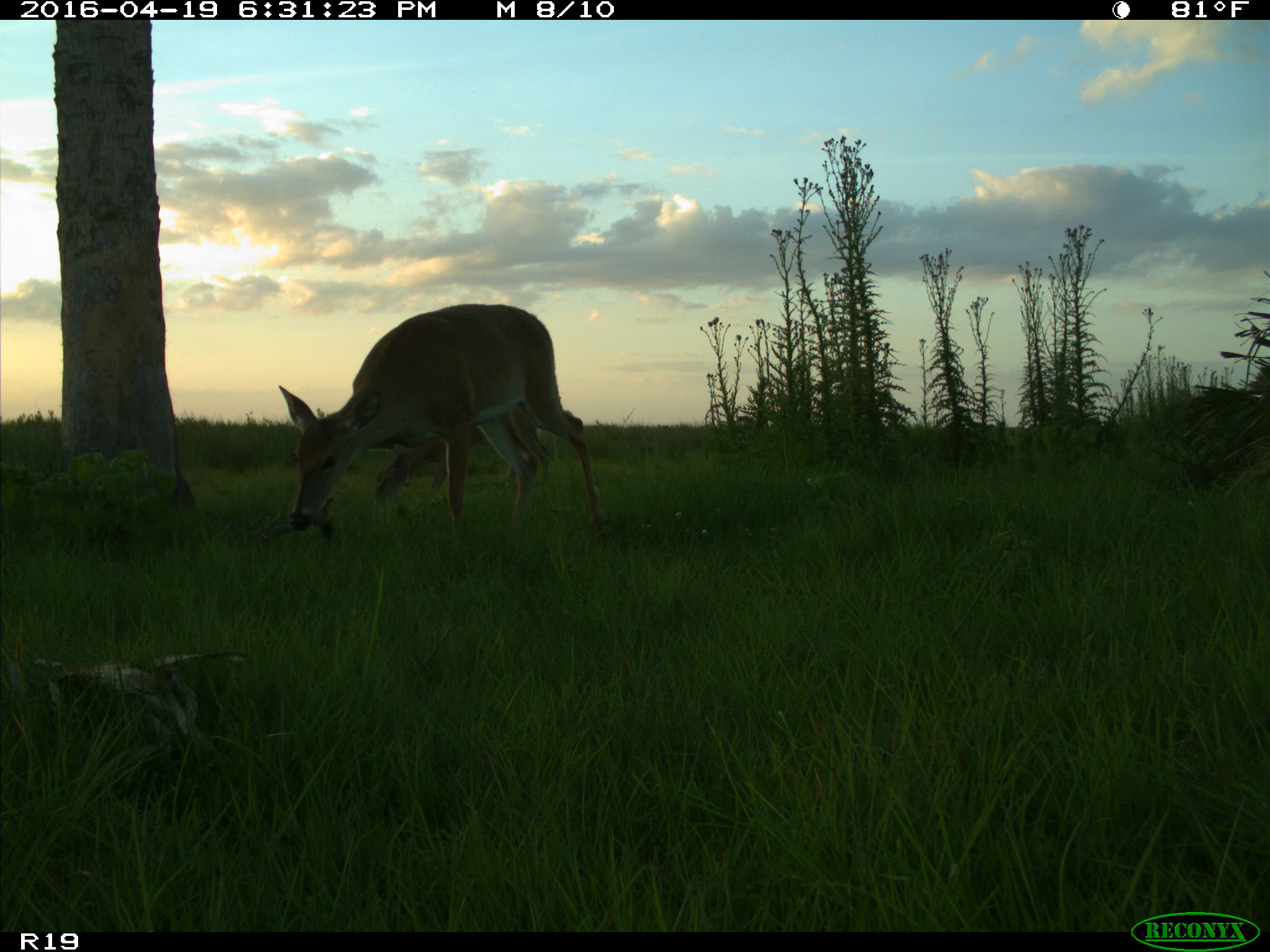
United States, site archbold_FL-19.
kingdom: Animalia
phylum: Chordata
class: Mammalia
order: Artiodactyla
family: Cervidae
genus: Odocoileus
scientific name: Odocoileus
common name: deer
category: unidentified deer